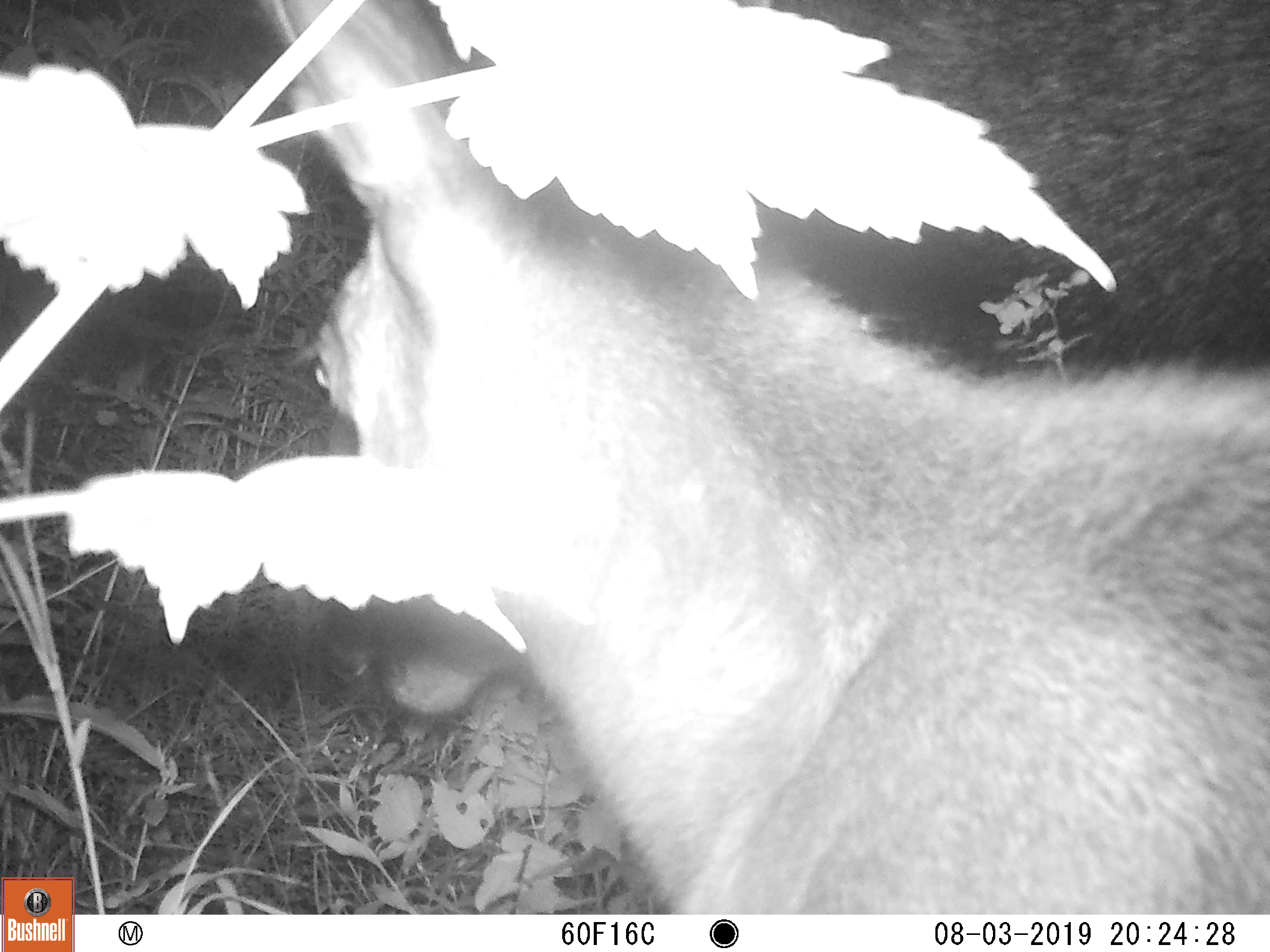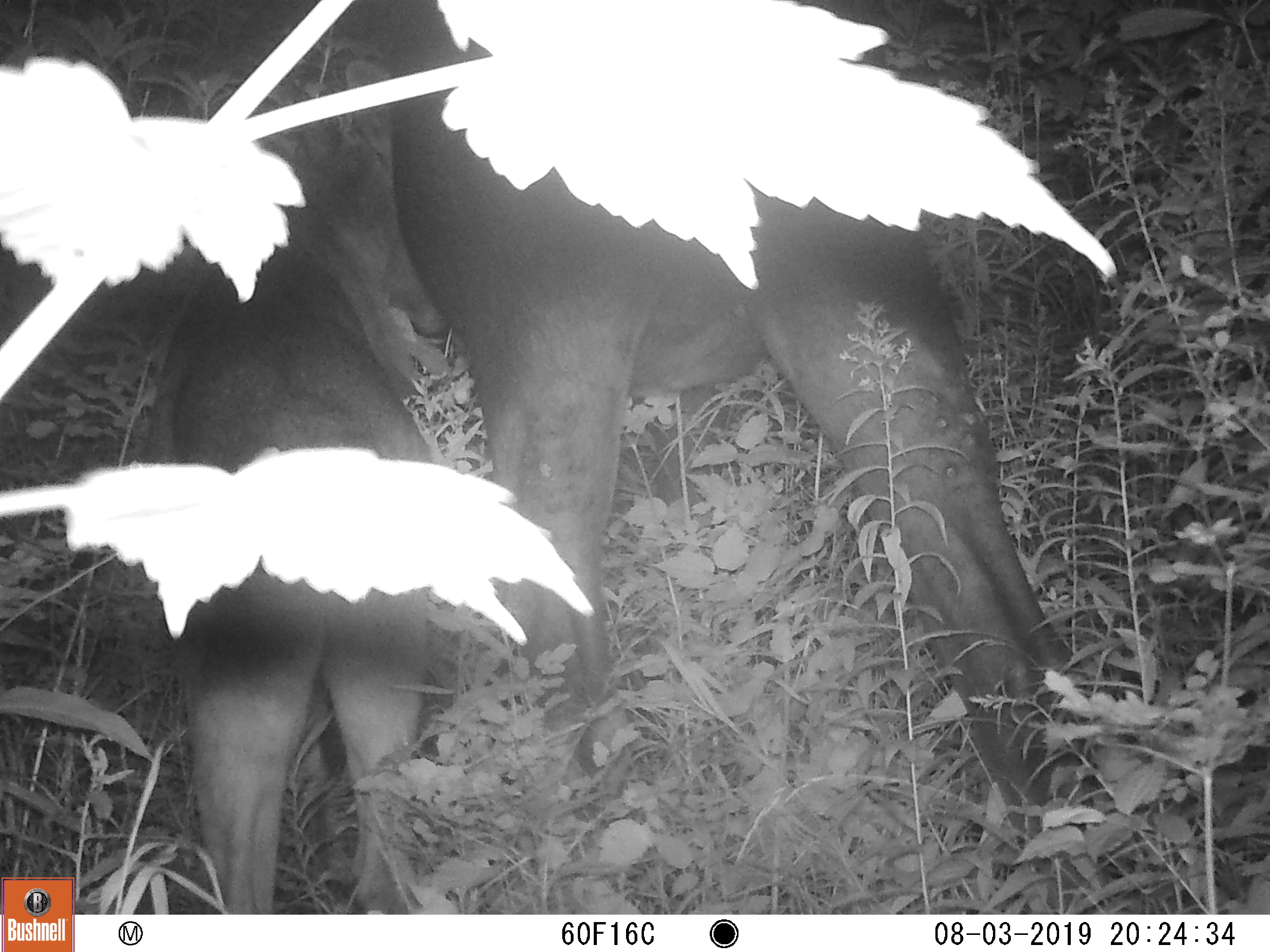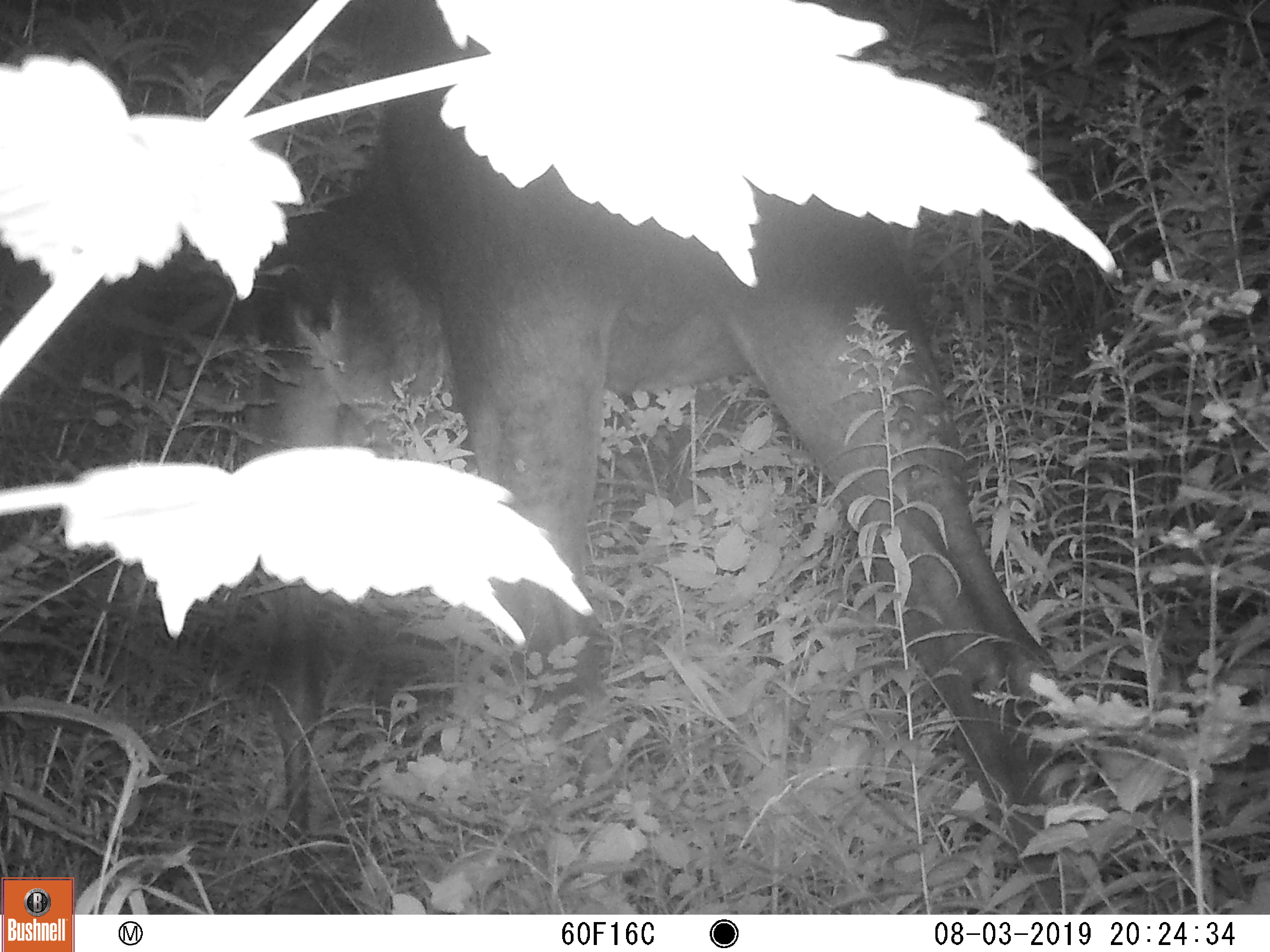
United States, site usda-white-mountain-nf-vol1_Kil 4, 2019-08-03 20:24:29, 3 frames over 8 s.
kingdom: Animalia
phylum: Chordata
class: Mammalia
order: Artiodactyla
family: Cervidae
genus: Alces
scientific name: Alces alces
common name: moose